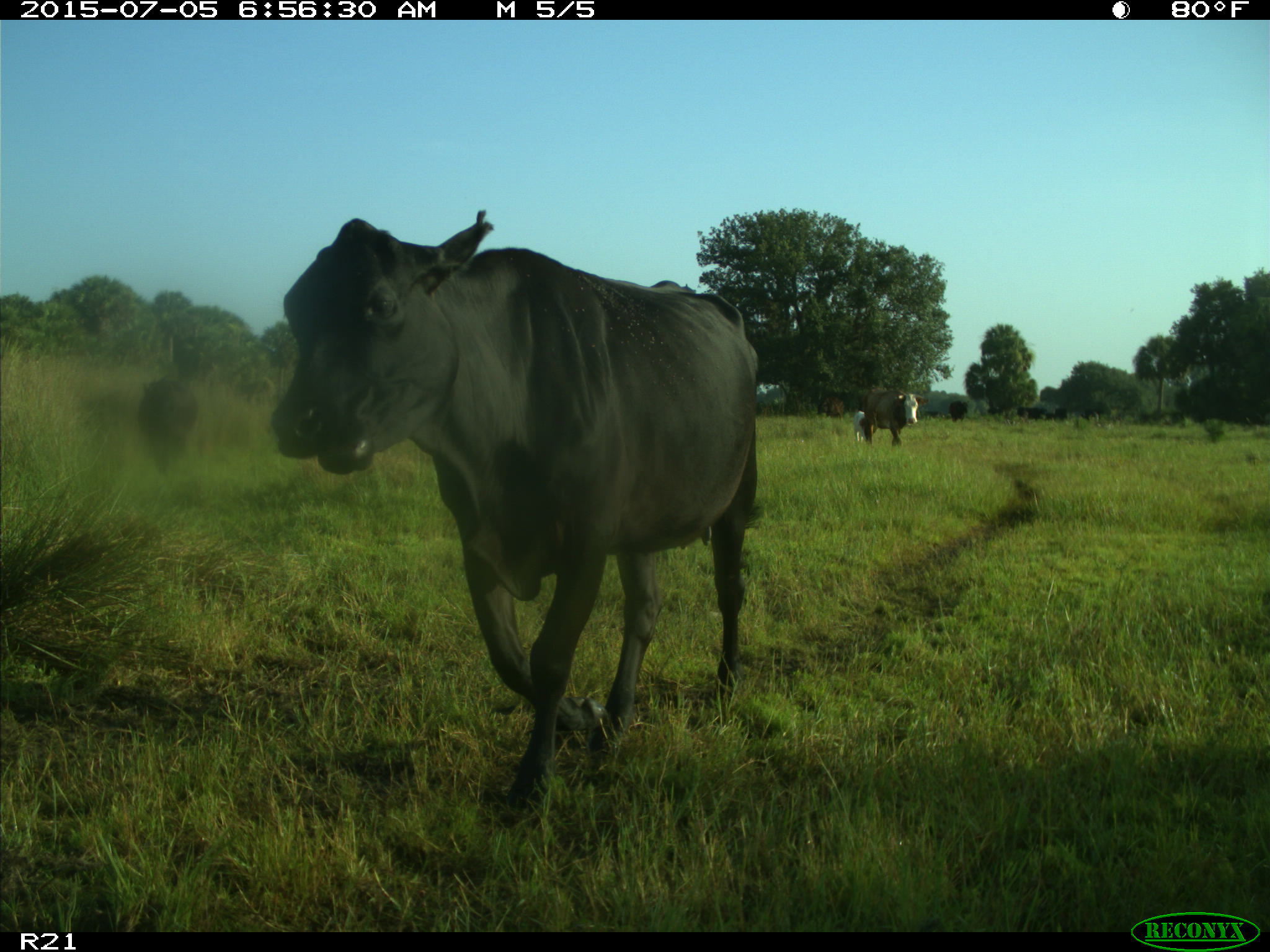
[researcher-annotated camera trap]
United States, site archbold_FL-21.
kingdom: Animalia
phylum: Chordata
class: Mammalia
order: Artiodactyla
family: Bovidae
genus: Bos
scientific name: Bos taurus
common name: domestic cow